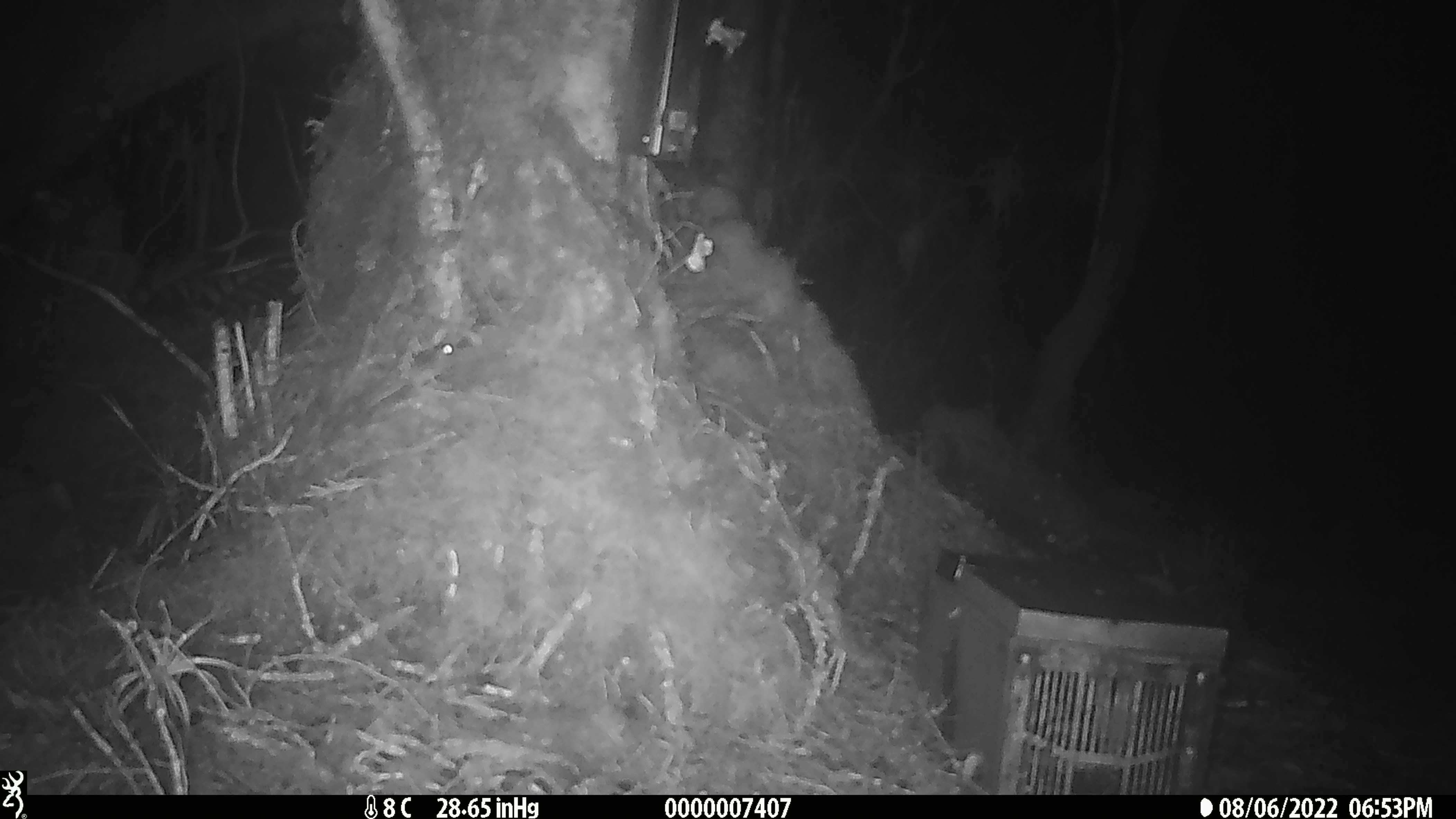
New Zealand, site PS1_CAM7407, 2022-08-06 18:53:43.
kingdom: Animalia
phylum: Chordata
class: Mammalia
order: Rodentia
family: Muridae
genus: Mus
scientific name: Mus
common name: mouse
Mouse (Mus).